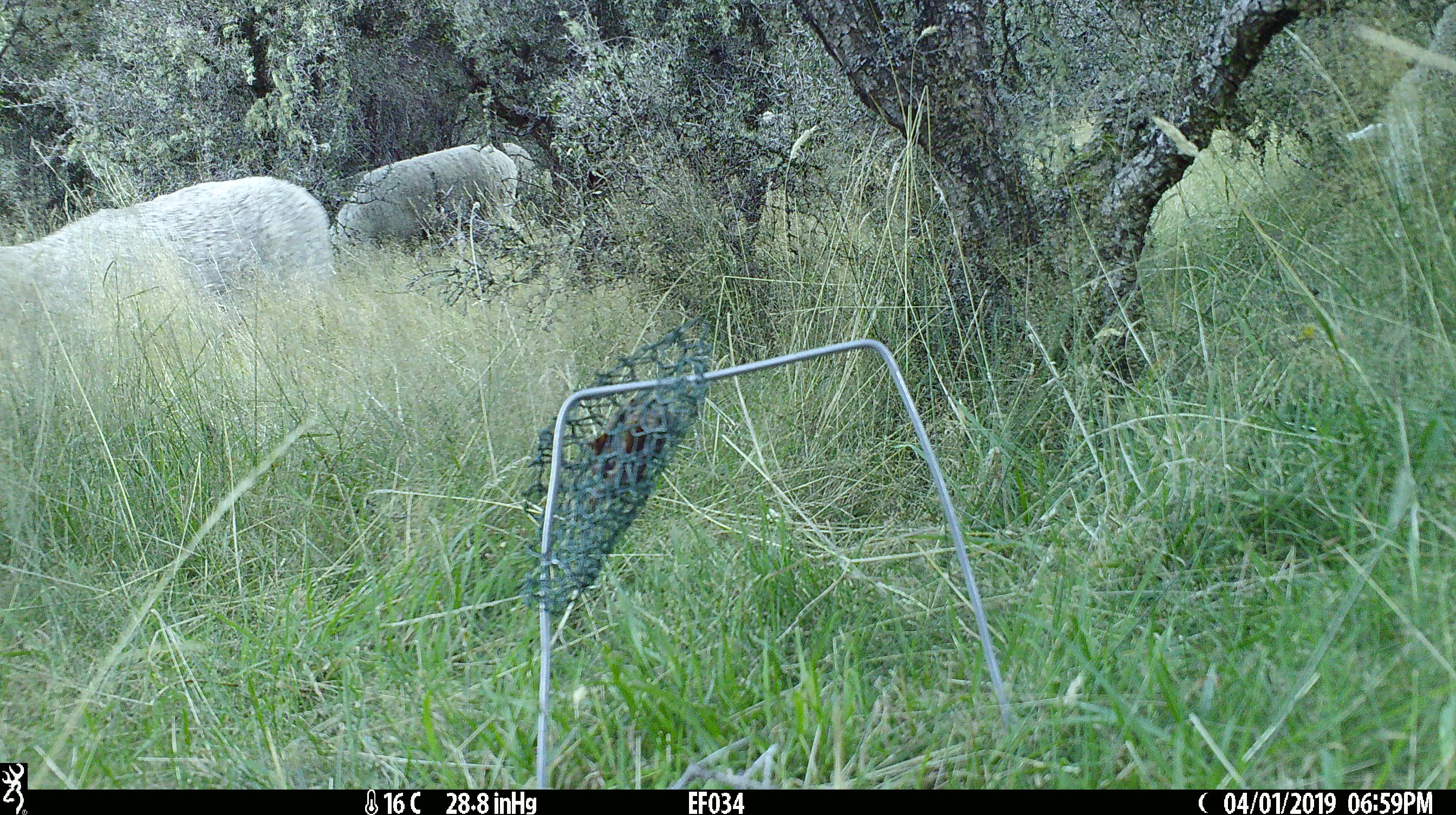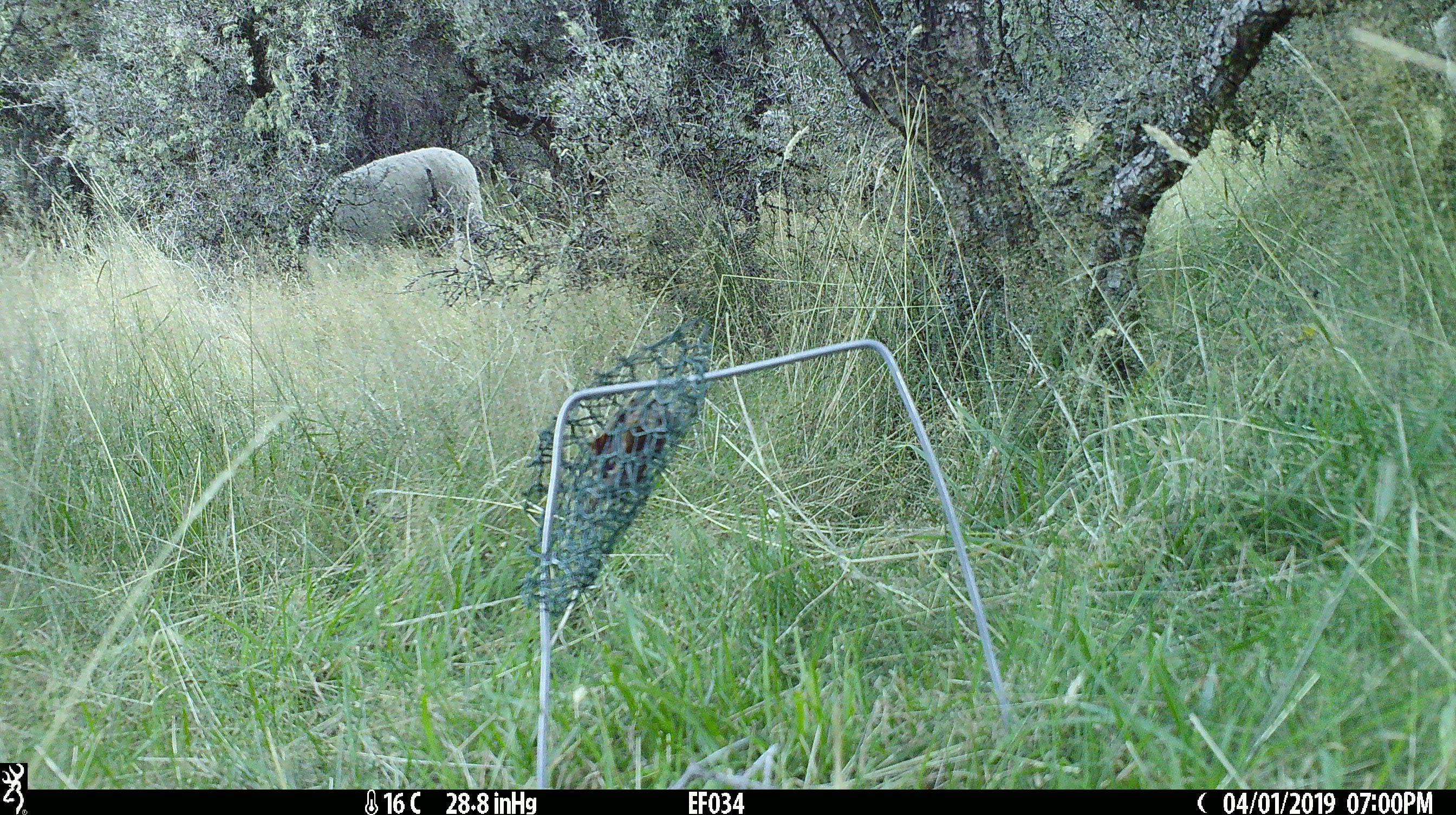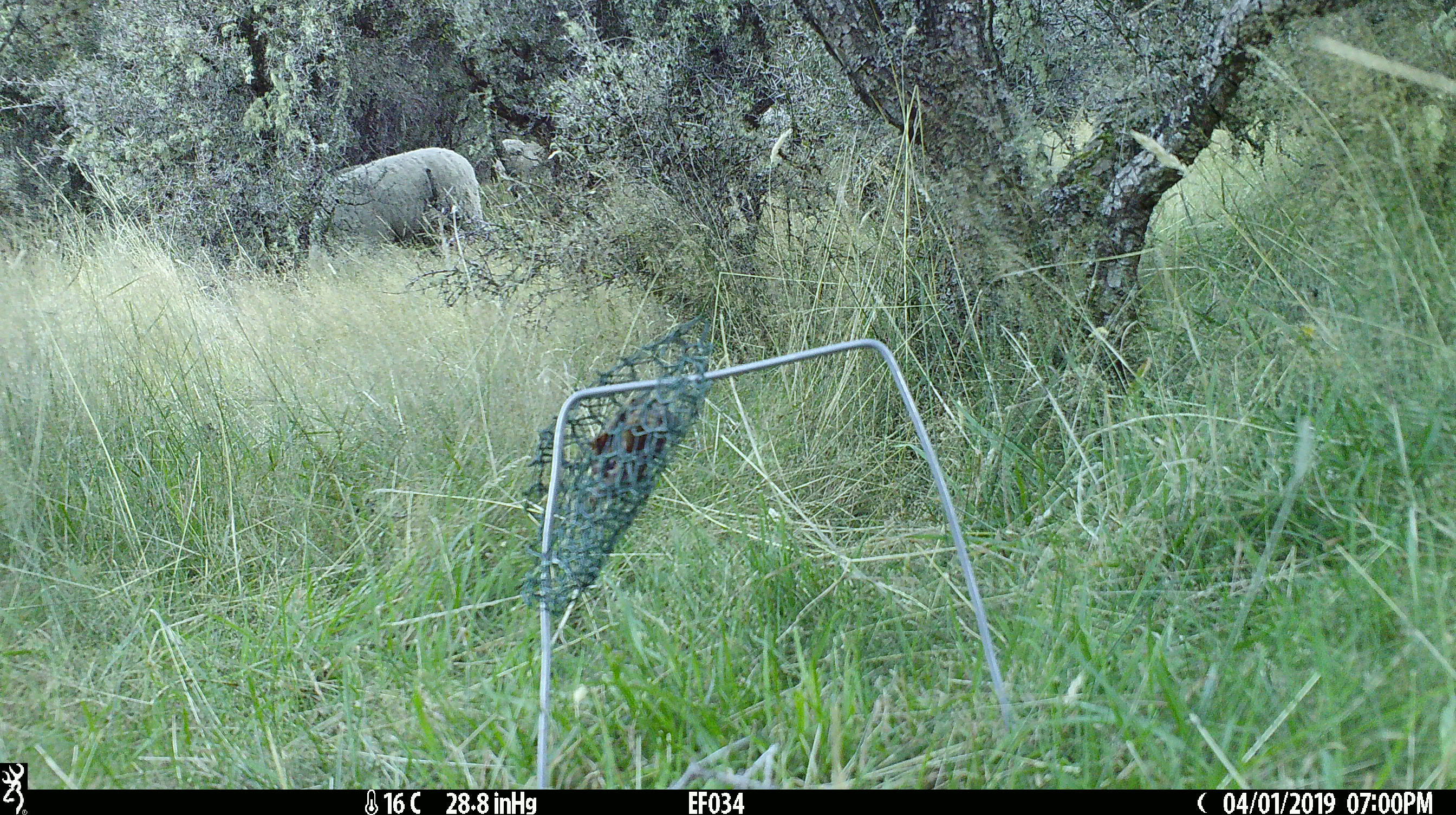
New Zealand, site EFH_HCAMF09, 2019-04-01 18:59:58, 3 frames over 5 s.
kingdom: Animalia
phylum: Chordata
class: Mammalia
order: Artiodactyla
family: Bovidae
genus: Ovis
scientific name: Ovis aries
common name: domestic sheep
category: sheep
Sheep (domestic sheep) (Ovis aries).